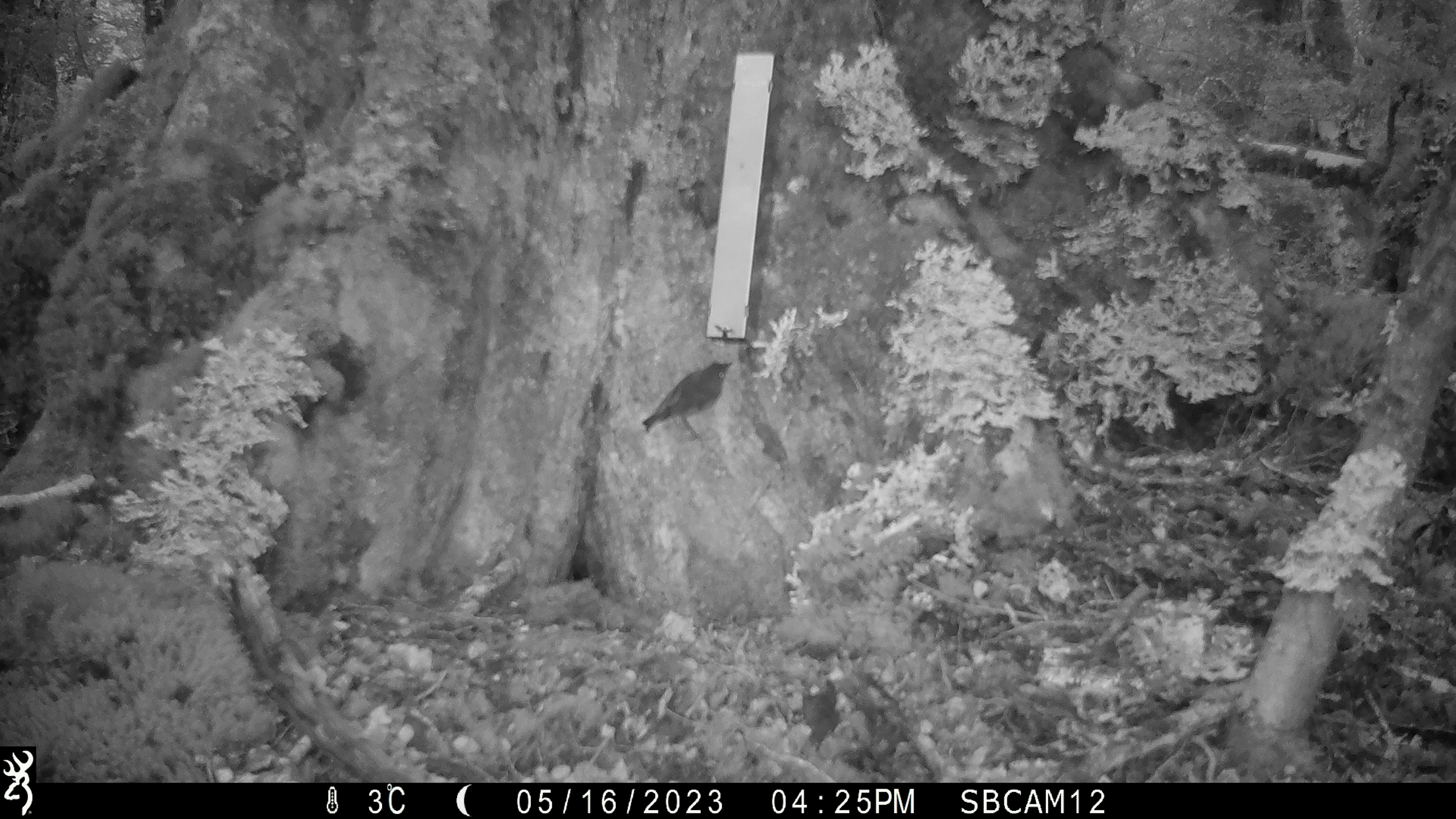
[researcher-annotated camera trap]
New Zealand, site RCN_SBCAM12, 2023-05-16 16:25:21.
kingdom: Animalia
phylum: Chordata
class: Aves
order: Passeriformes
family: Petroicidae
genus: Petroica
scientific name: Petroica australis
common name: new zealand robin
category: robin